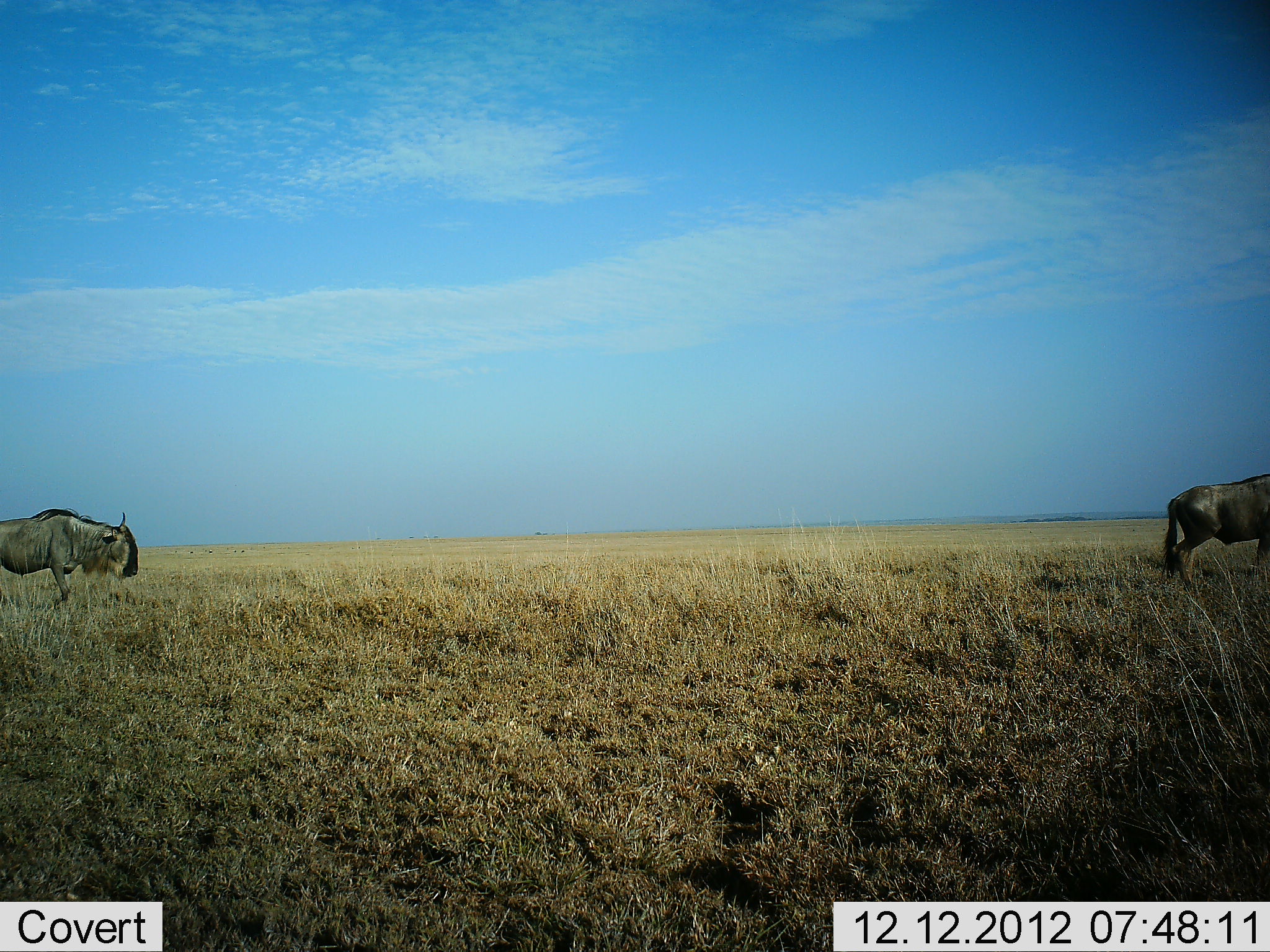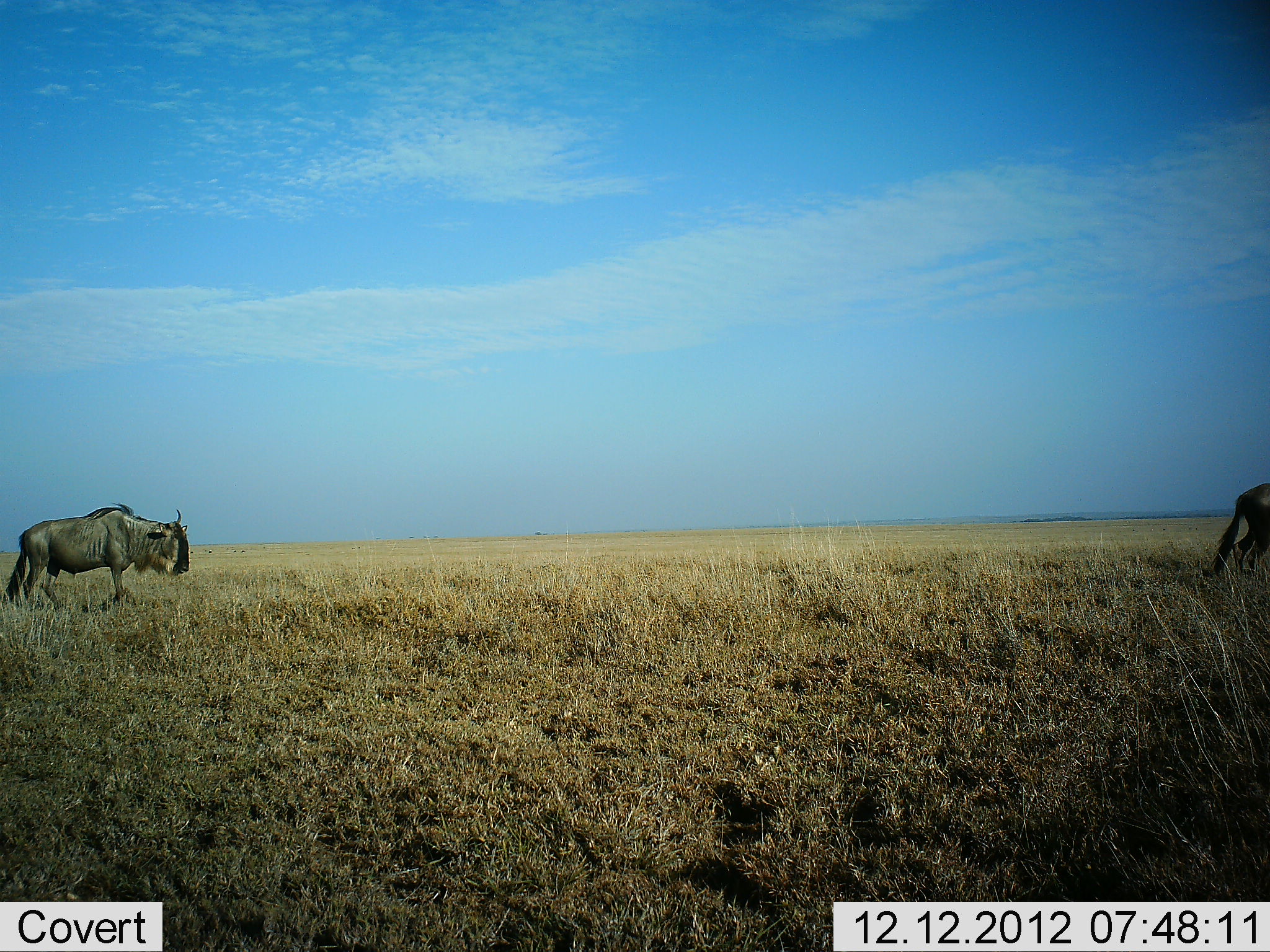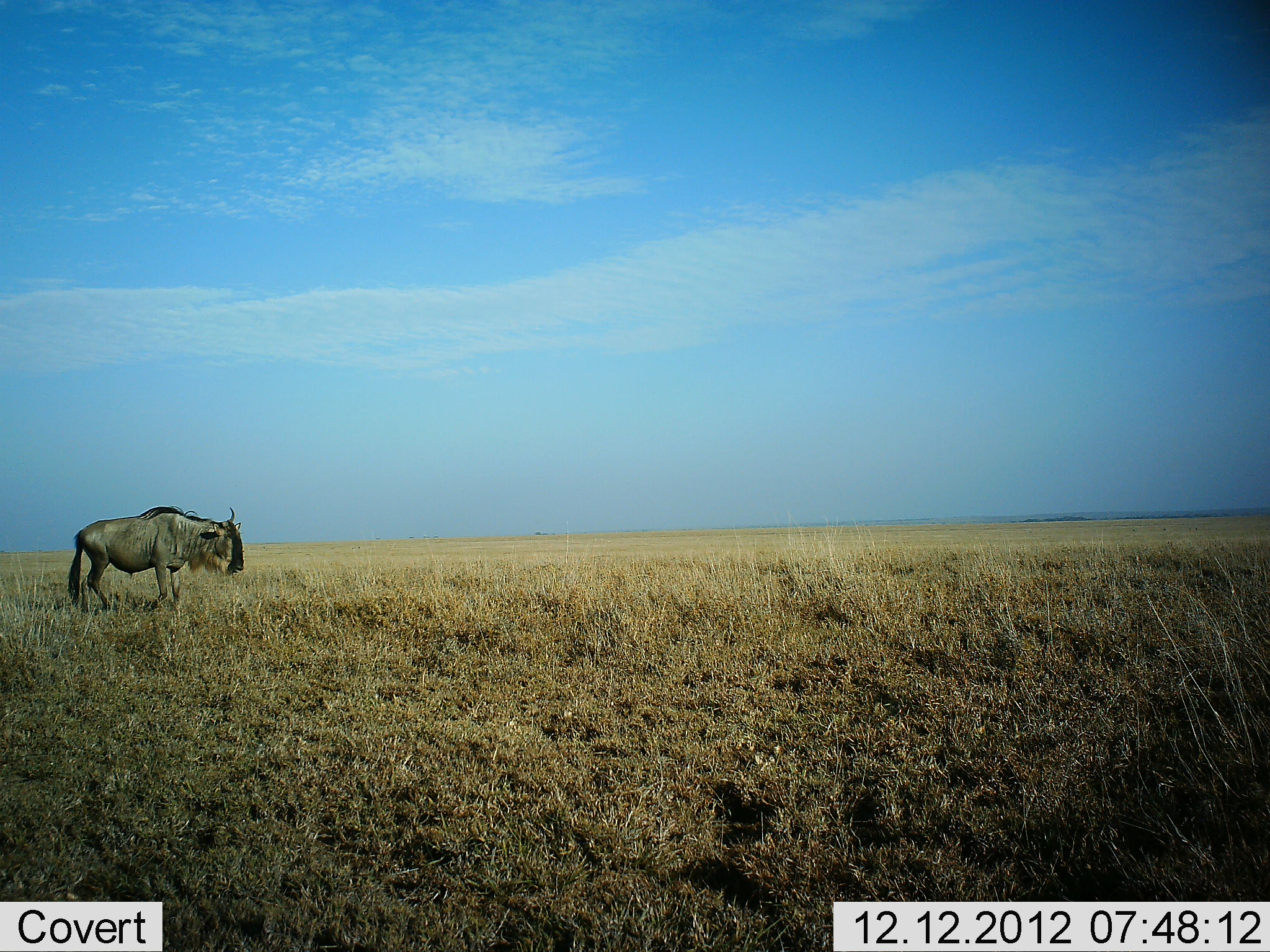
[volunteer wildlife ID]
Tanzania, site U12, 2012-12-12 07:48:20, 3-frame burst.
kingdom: Animalia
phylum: Chordata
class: Mammalia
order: Artiodactyla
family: Bovidae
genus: Connochaetes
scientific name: Connochaetes taurinus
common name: blue wildebeest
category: wildebeest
Wildebeest (blue wildebeest) (Connochaetes taurinus), count 2. Behavior (volunteer vote fractions): standing 0%, resting 0%, moving 100%, interacting 0%. Young present (vote fraction): 0%. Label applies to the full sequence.